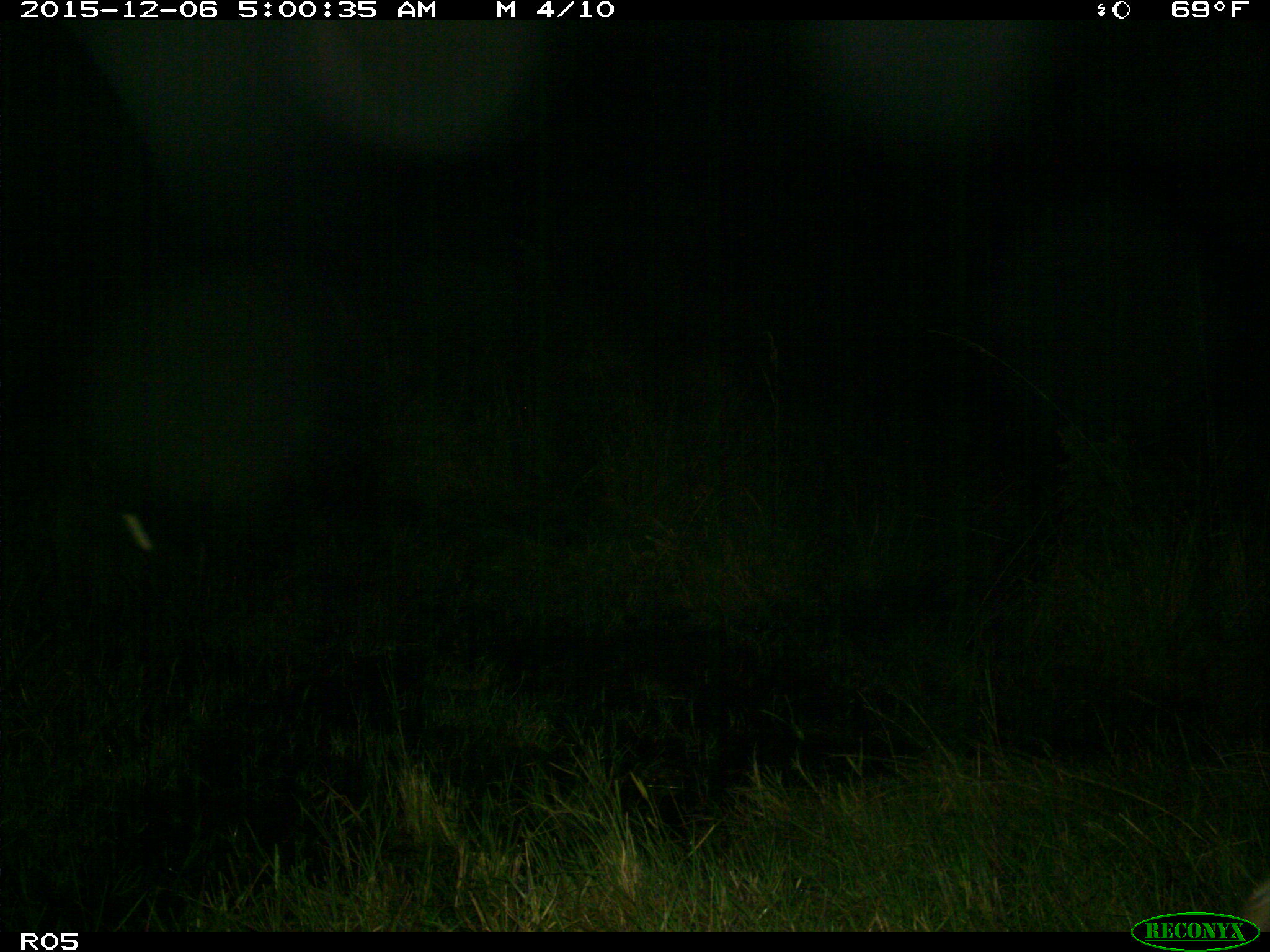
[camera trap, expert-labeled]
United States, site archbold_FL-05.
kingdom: Animalia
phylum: Chordata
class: Mammalia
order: Artiodactyla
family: Cervidae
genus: Odocoileus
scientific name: Odocoileus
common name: deer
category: unidentified deer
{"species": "unidentified deer (deer) (Odocoileus)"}